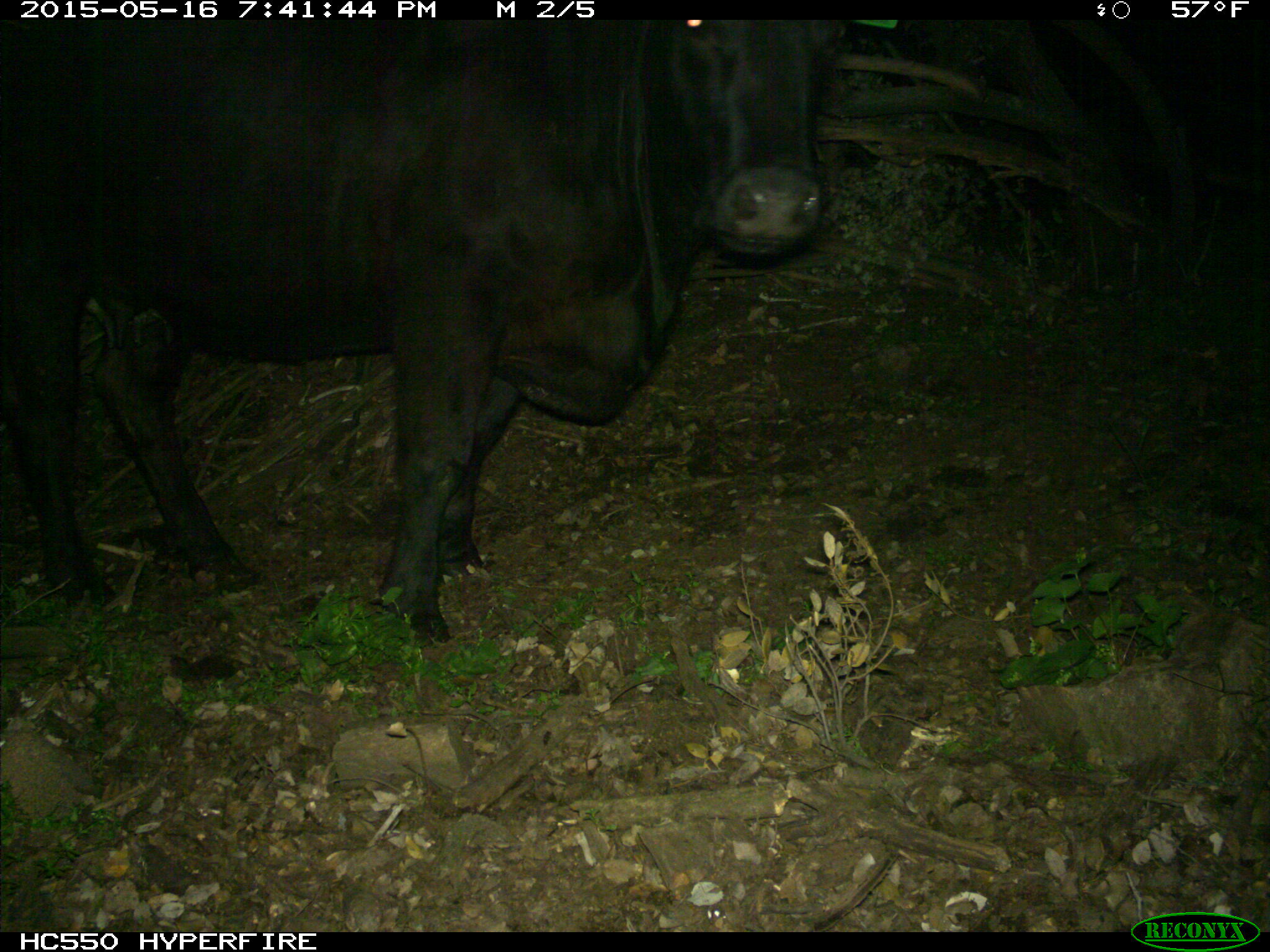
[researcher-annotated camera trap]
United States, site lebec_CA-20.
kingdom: Animalia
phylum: Chordata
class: Mammalia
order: Artiodactyla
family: Bovidae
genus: Bos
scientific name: Bos taurus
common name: domestic cow